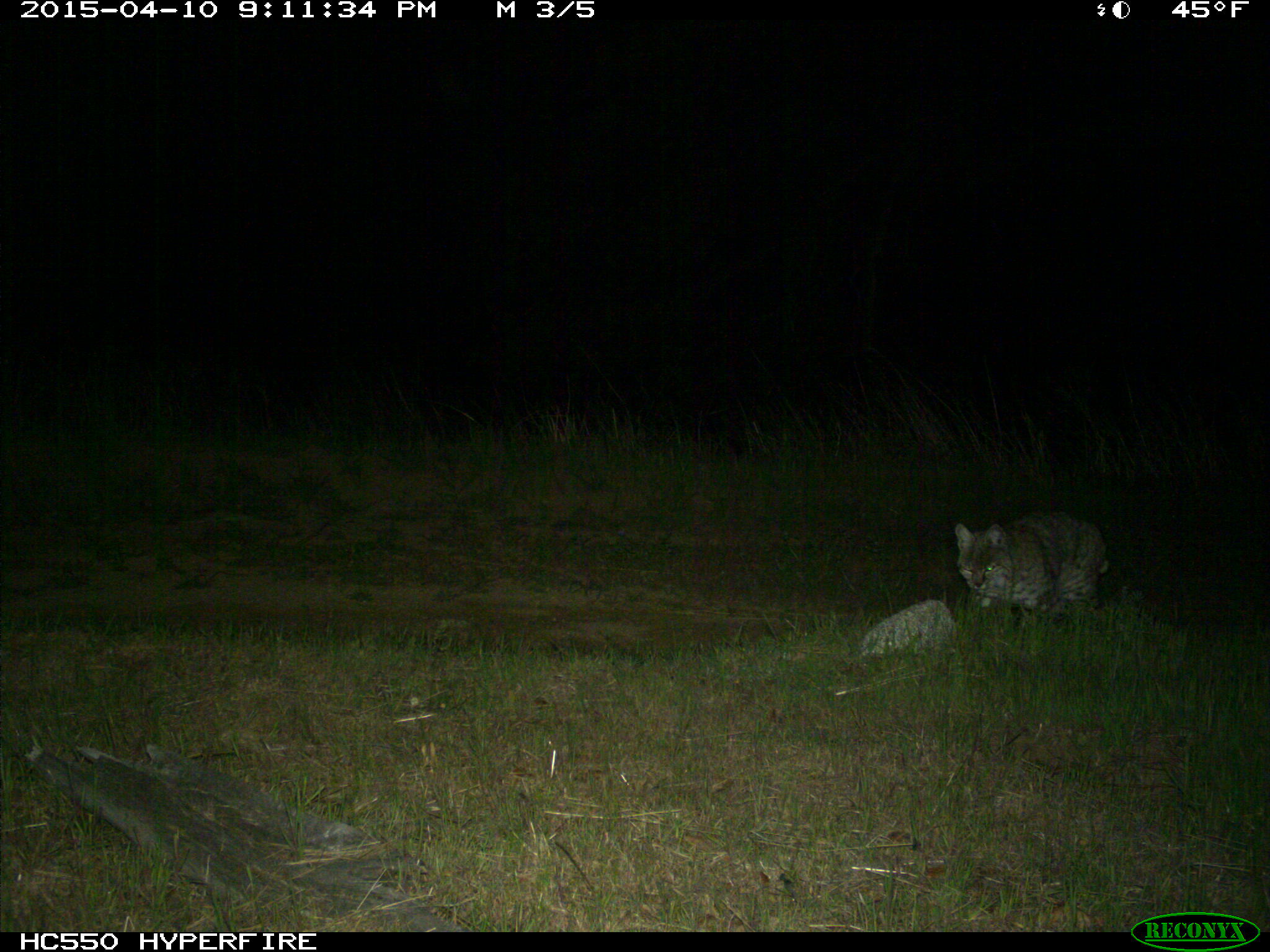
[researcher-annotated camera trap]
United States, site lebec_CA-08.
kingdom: Animalia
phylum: Chordata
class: Mammalia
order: Carnivora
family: Felidae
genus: Lynx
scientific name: Lynx rufus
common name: bobcat